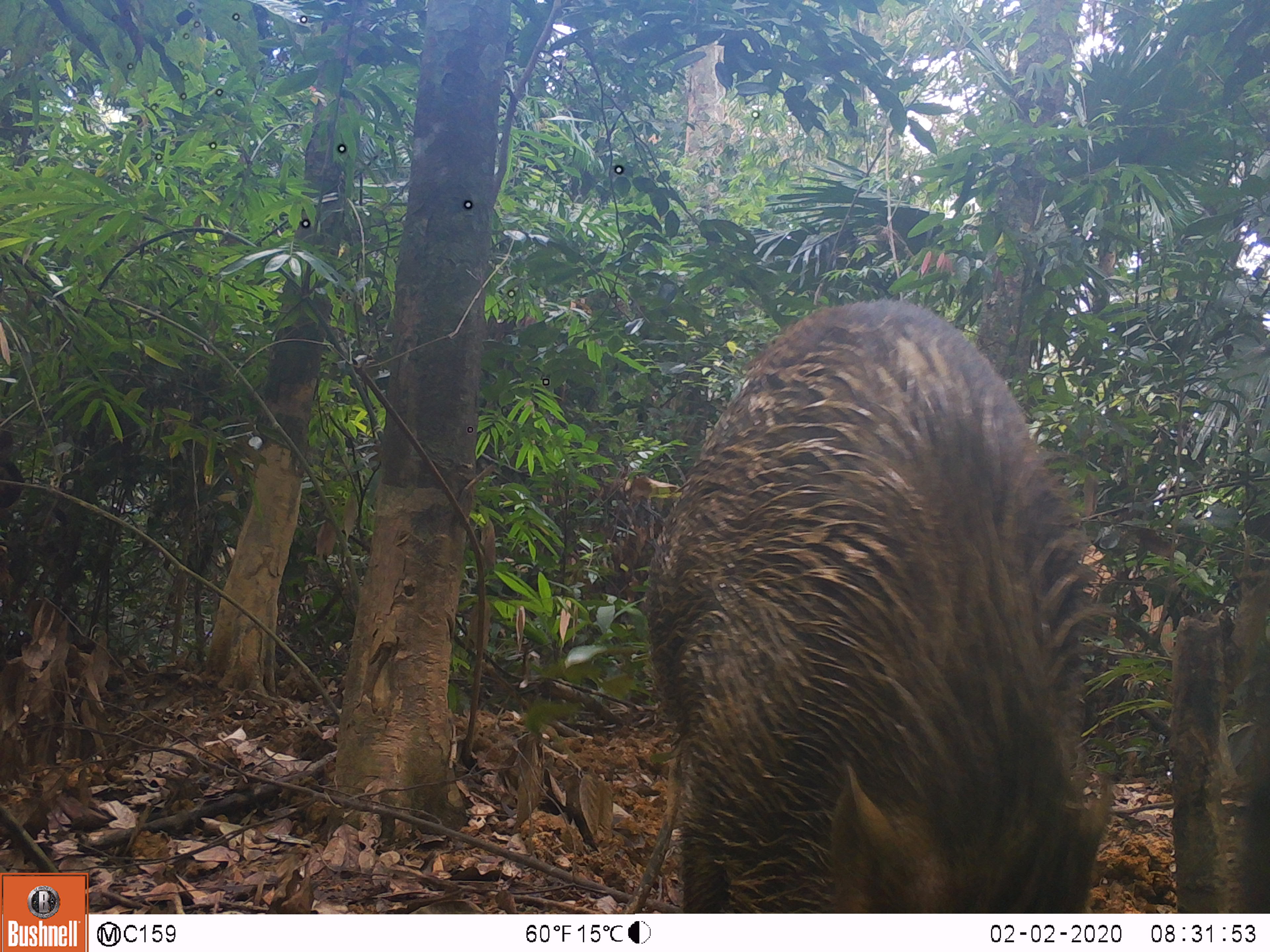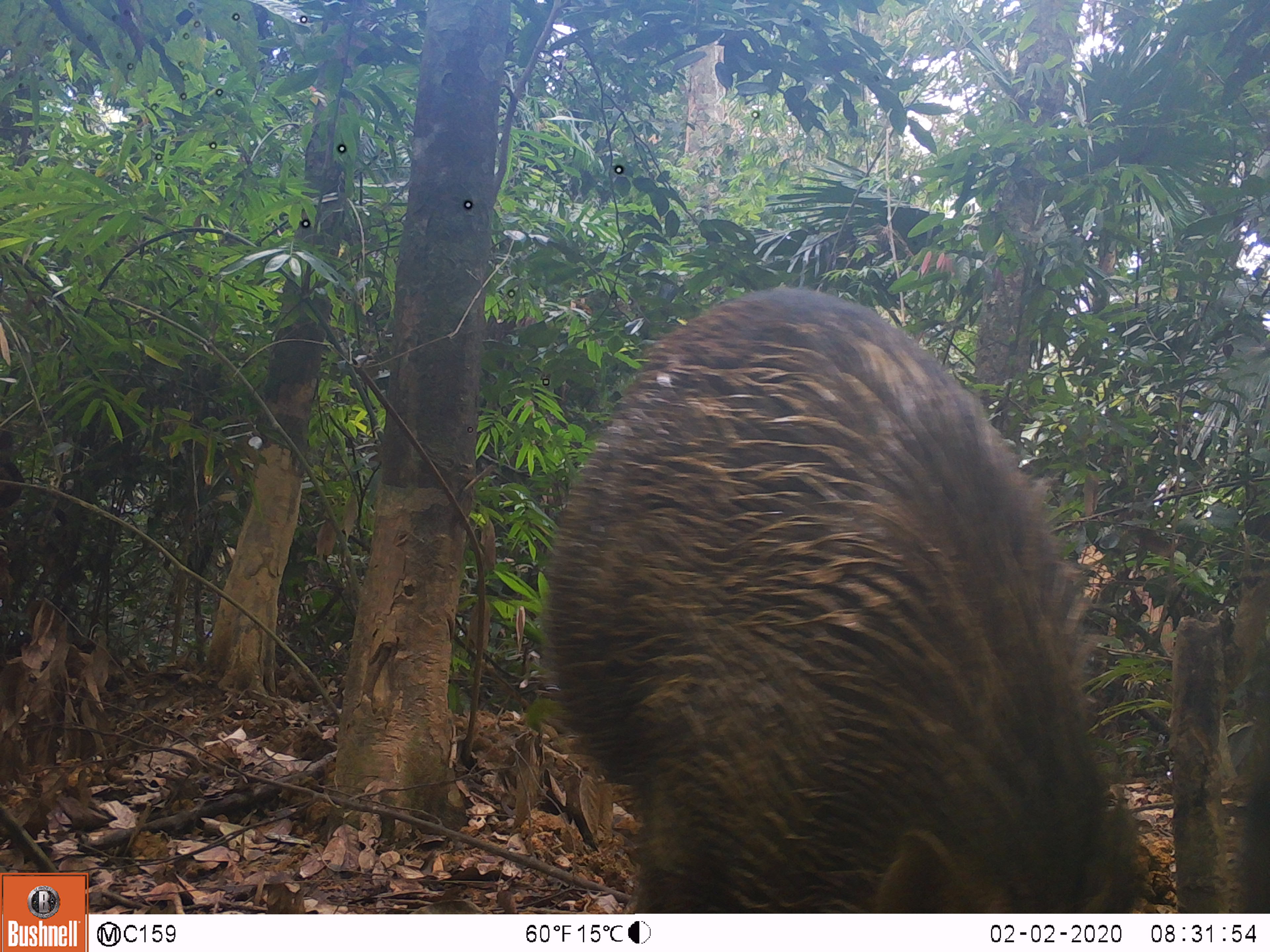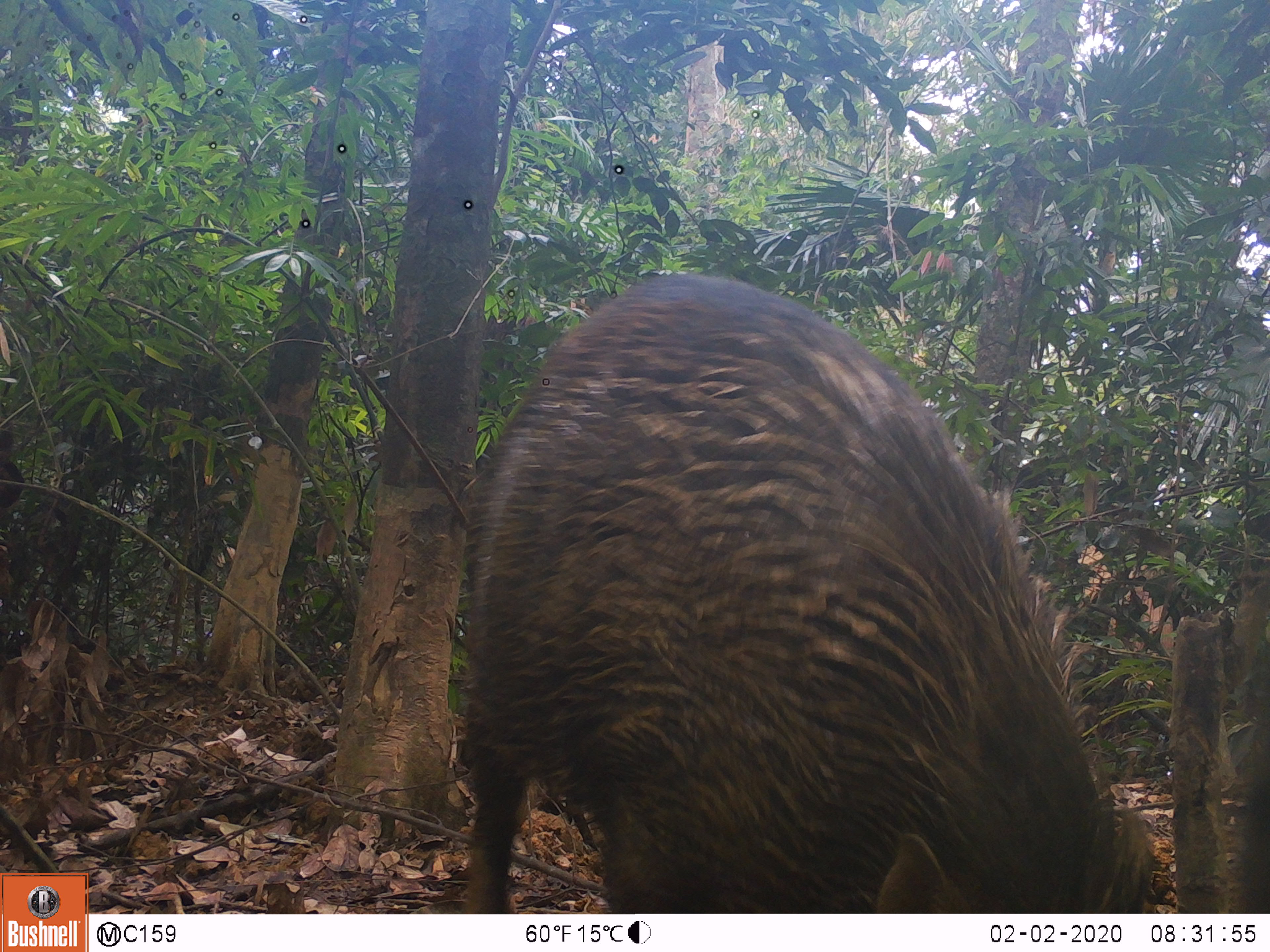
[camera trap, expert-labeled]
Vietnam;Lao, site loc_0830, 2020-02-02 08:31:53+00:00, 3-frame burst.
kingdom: Animalia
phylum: Chordata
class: Mammalia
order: Artiodactyla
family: Suidae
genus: Sus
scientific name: Sus scrofa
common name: eurasian wild pig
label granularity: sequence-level